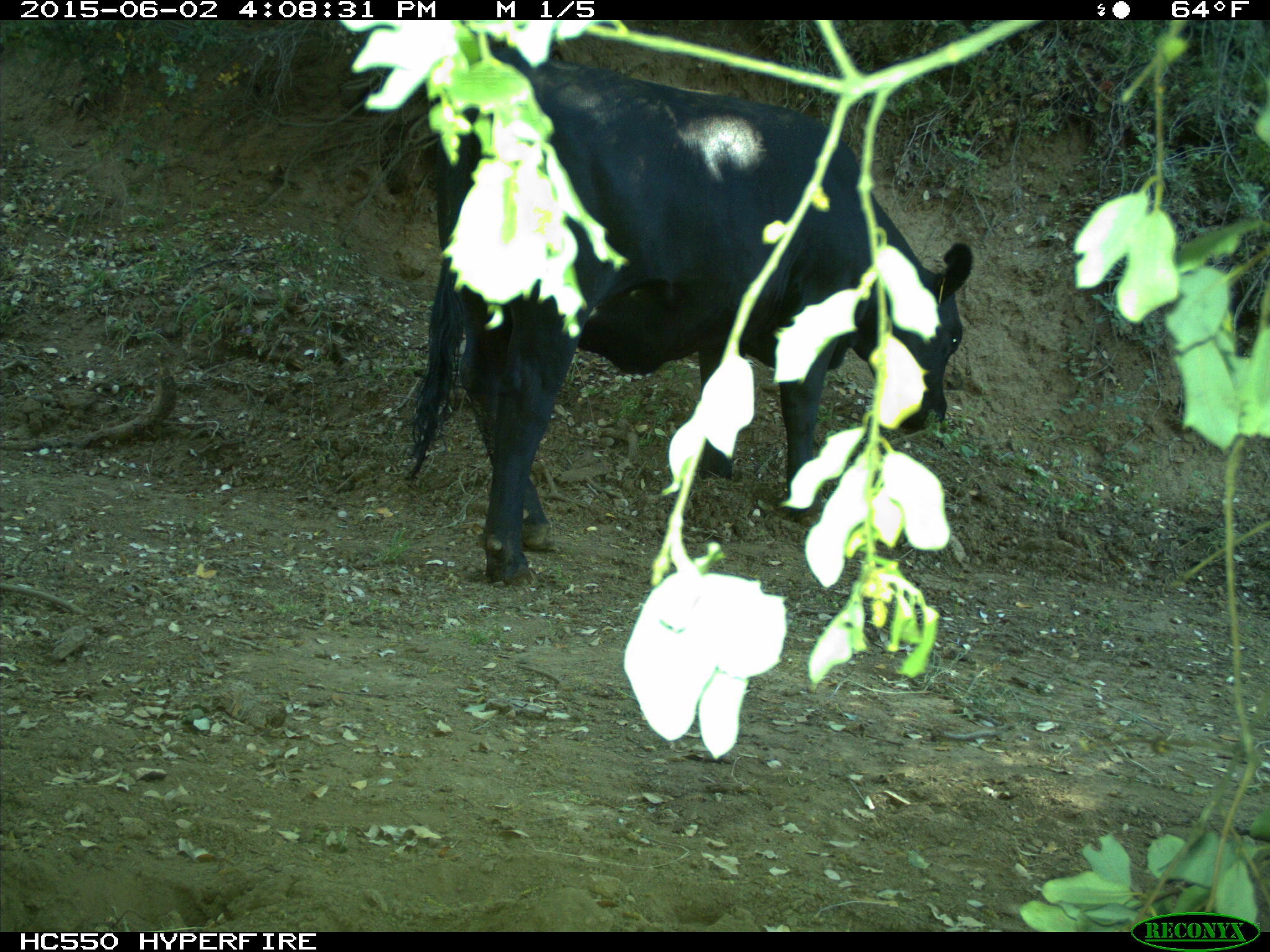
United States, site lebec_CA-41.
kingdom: Animalia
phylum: Chordata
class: Mammalia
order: Artiodactyla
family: Bovidae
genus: Bos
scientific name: Bos taurus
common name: domestic cow